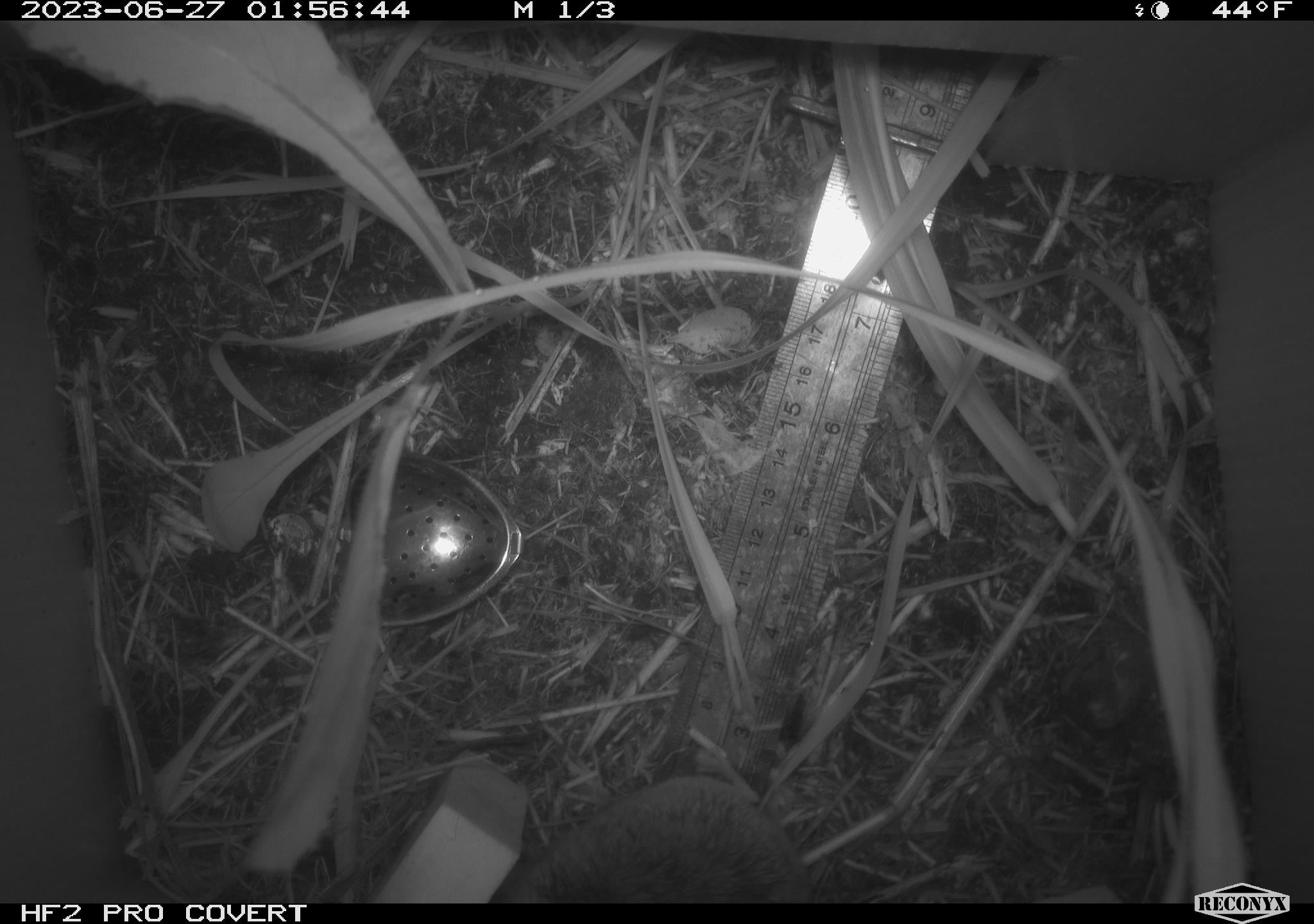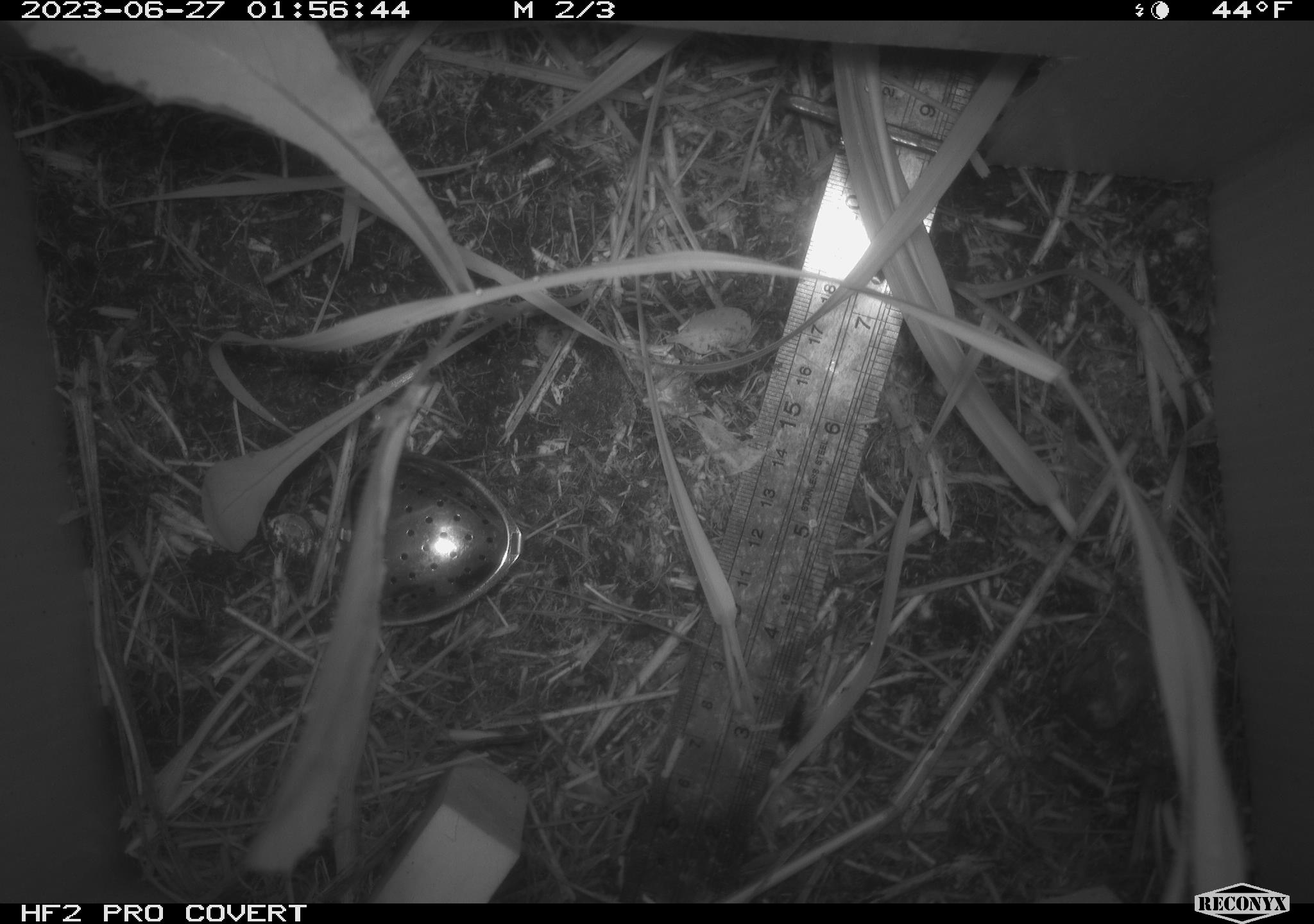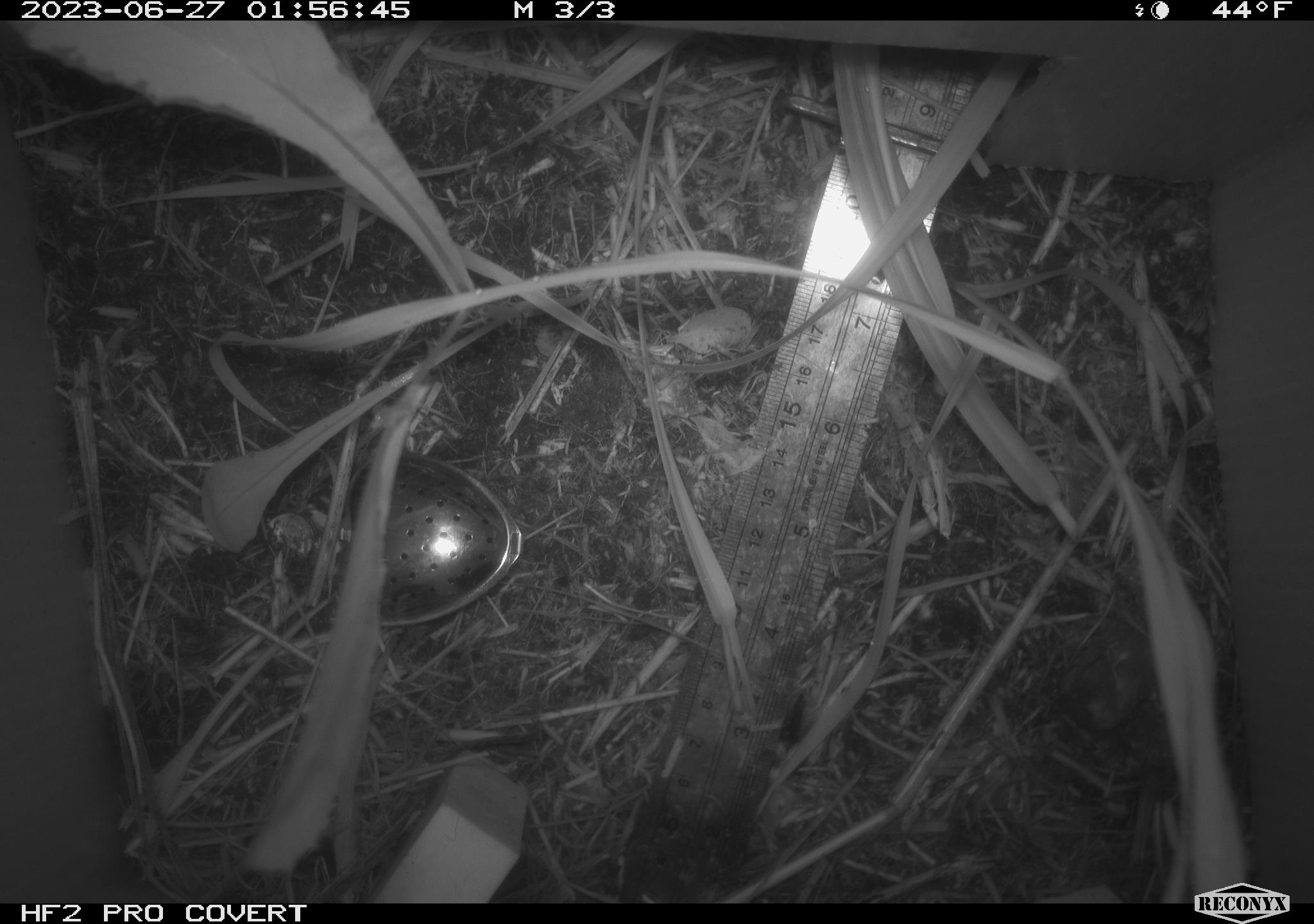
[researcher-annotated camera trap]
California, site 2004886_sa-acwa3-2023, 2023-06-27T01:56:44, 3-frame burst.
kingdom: Animalia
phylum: Chordata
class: Mammalia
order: Rodentia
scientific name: Rodentia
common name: mouse species